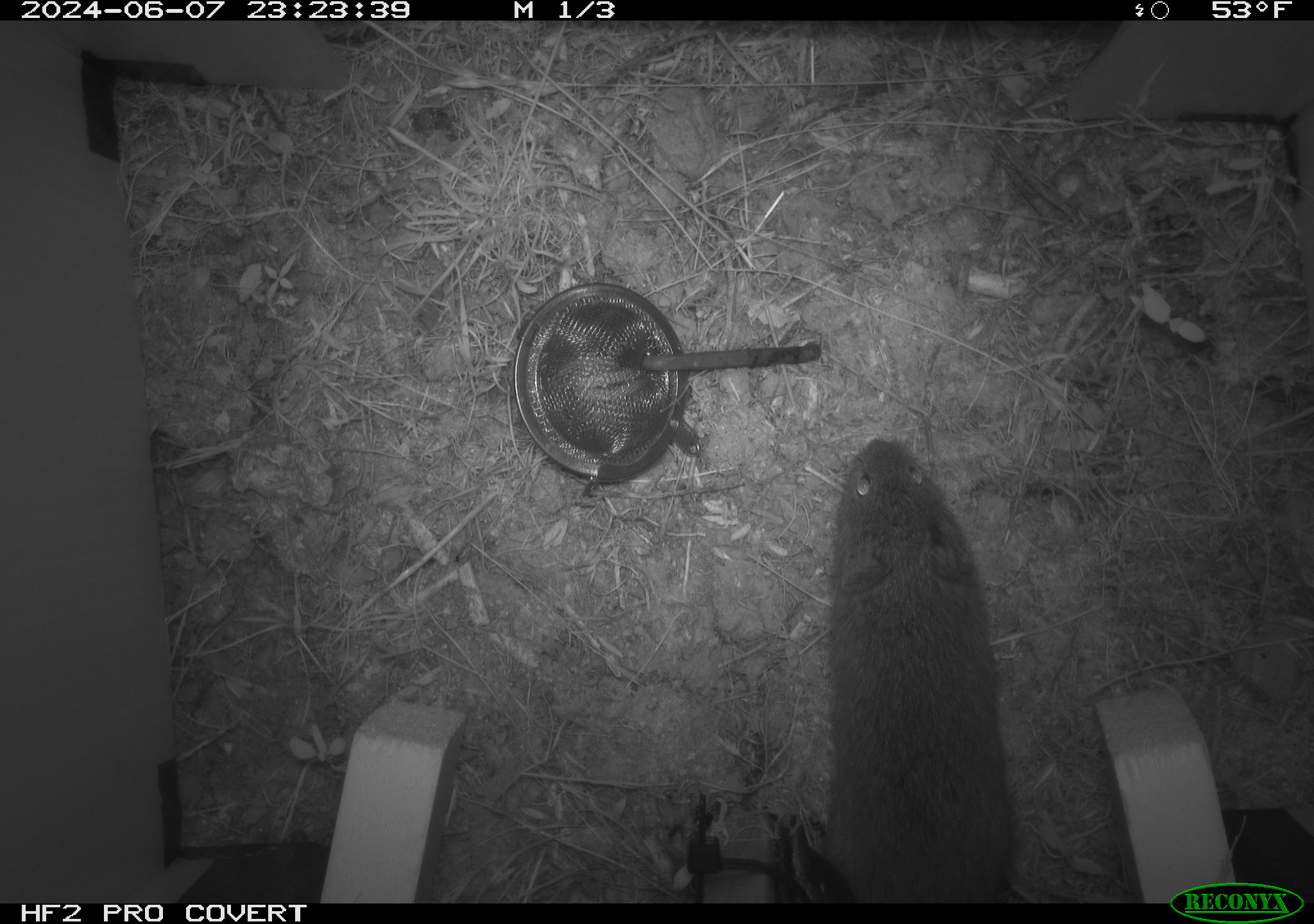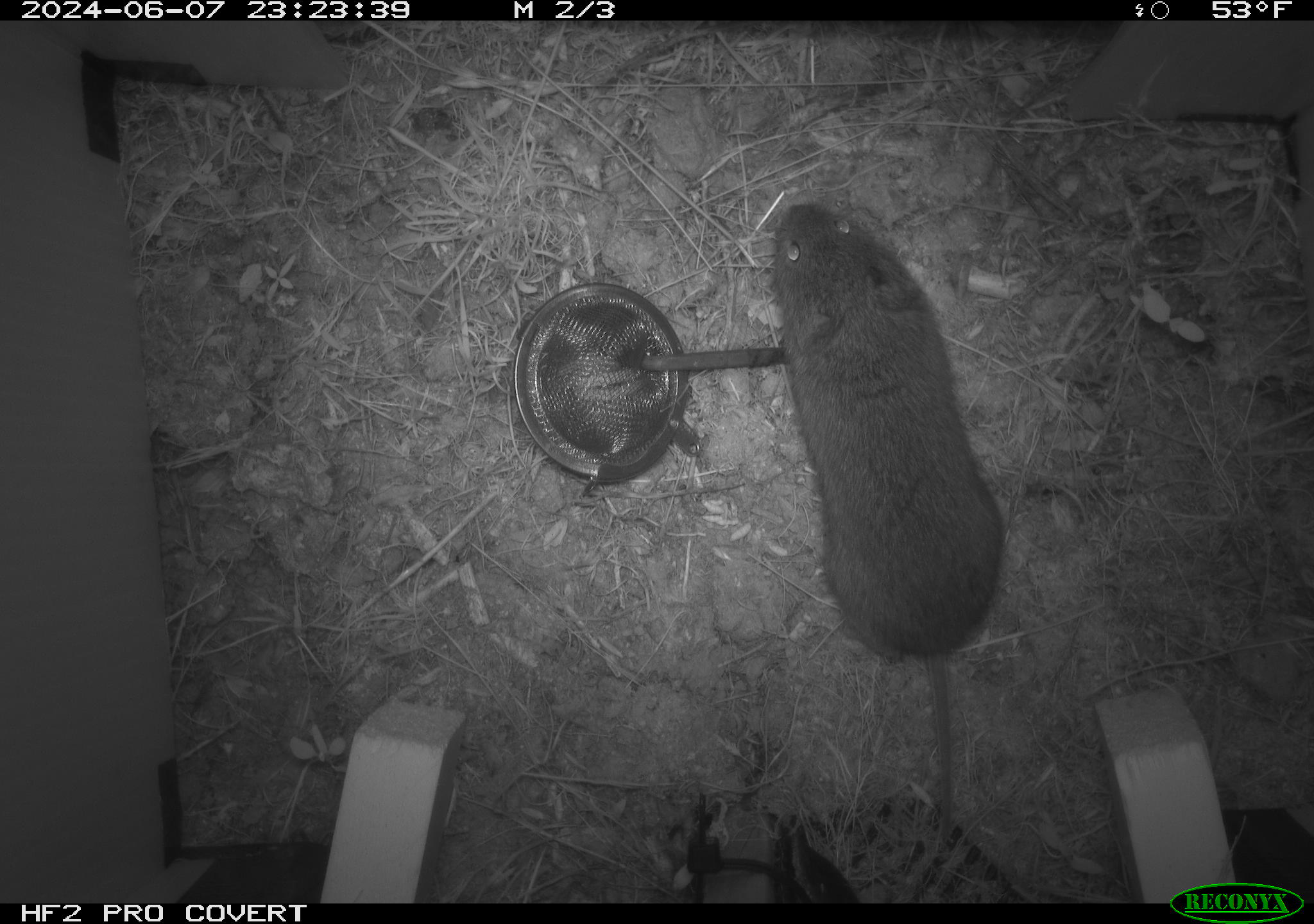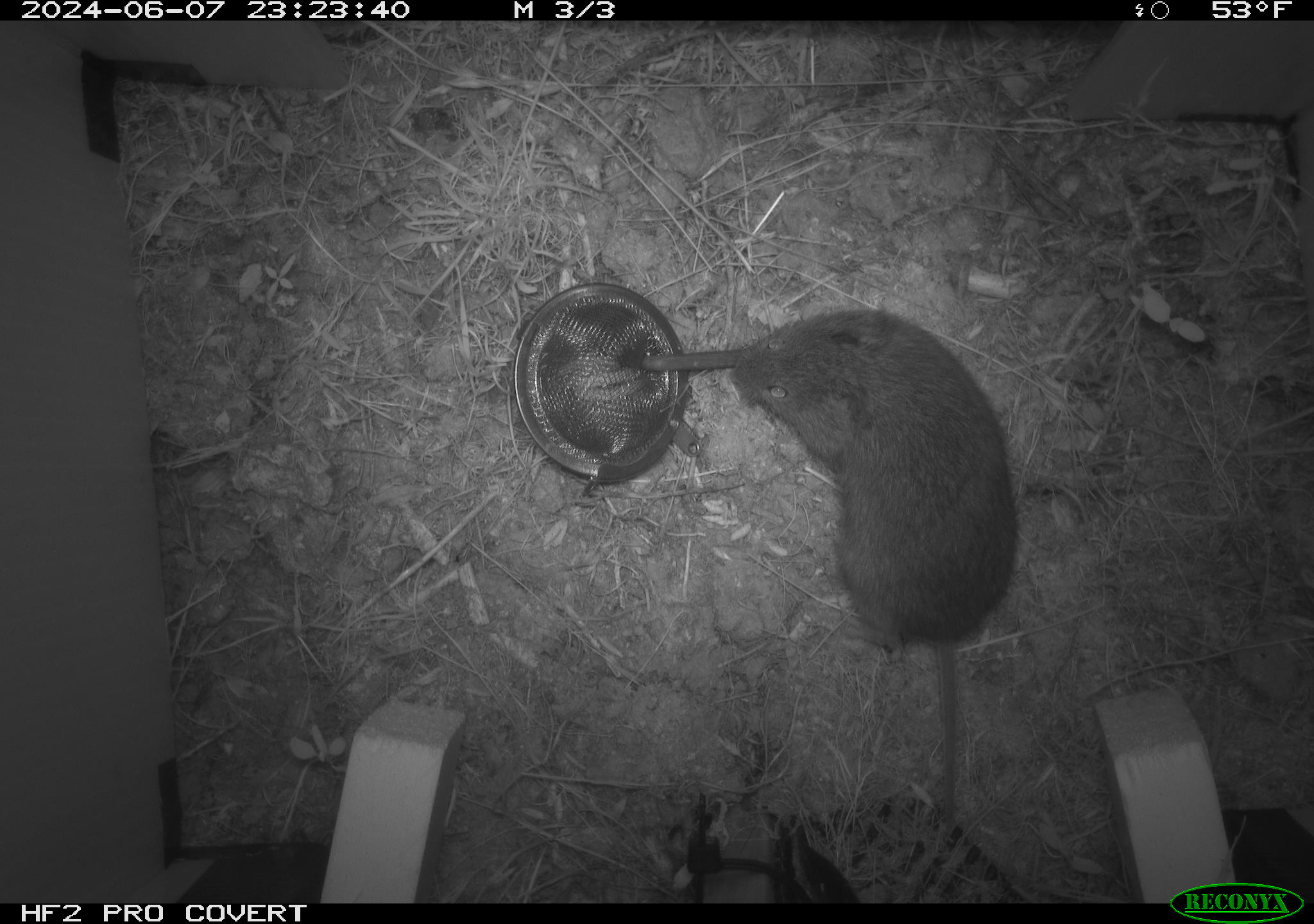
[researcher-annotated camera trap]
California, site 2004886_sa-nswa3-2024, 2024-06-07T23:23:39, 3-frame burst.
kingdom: Animalia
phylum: Chordata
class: Mammalia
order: Rodentia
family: Cricetidae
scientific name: Arvicolinae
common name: voles, lemmings, and muskrats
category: arvicolinae subfamily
Arvicolinae subfamily (voles, lemmings, and muskrats) (Arvicolinae).